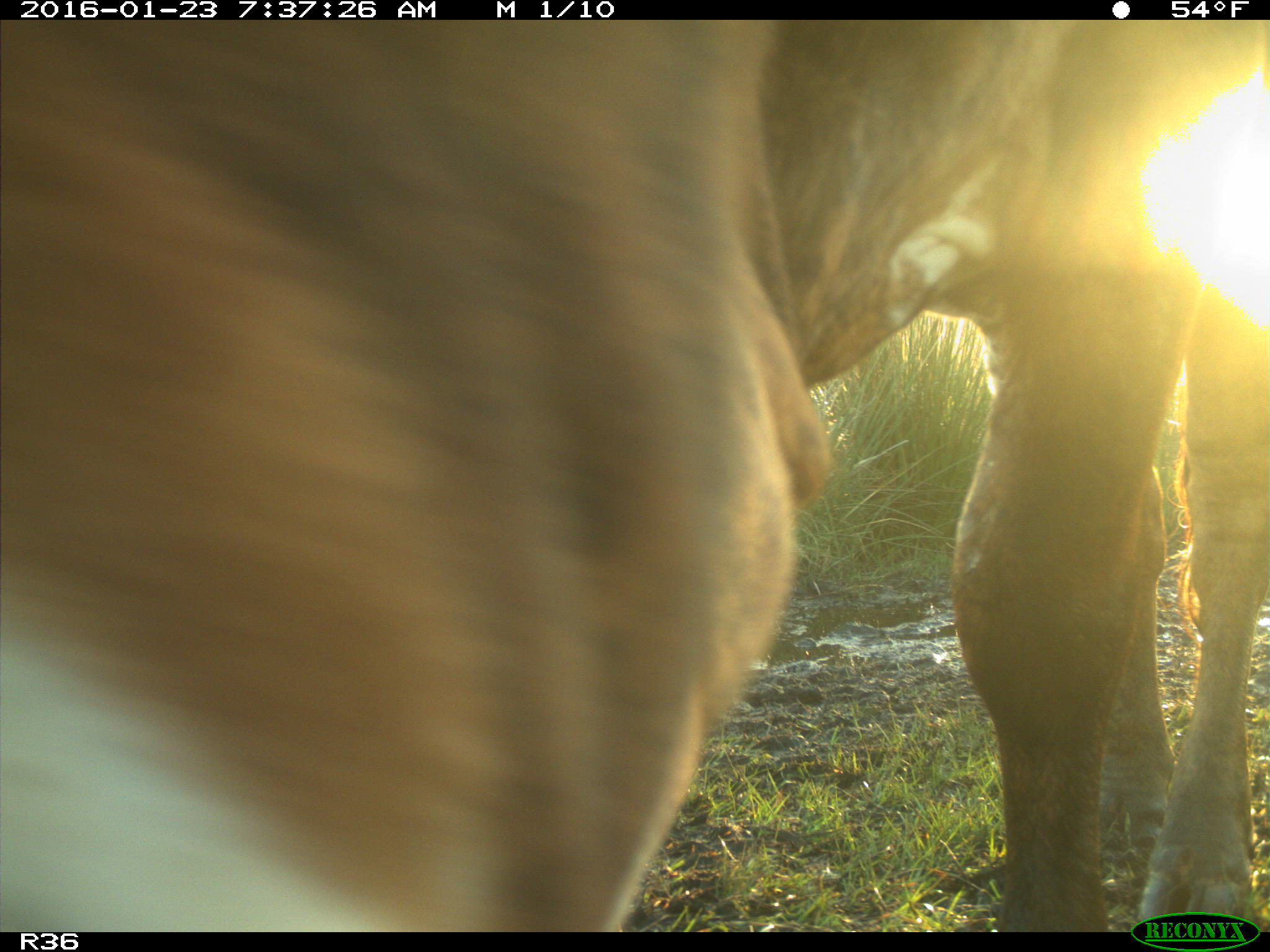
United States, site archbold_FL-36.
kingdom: Animalia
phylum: Chordata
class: Mammalia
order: Artiodactyla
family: Bovidae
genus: Bos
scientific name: Bos taurus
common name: domestic cow